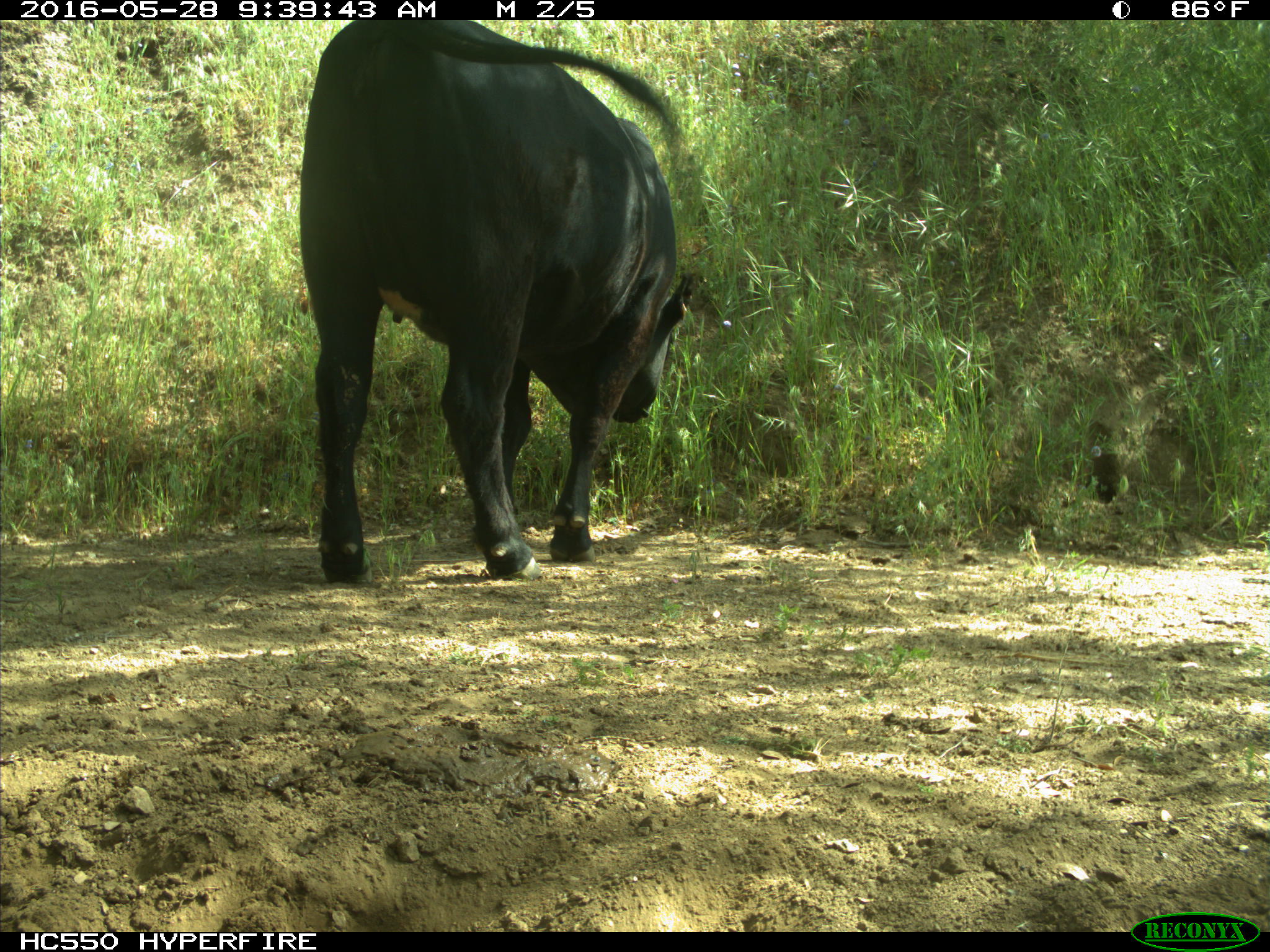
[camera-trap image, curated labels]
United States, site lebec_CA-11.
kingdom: Animalia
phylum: Chordata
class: Mammalia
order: Artiodactyla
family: Bovidae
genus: Bos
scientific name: Bos taurus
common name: domestic cow